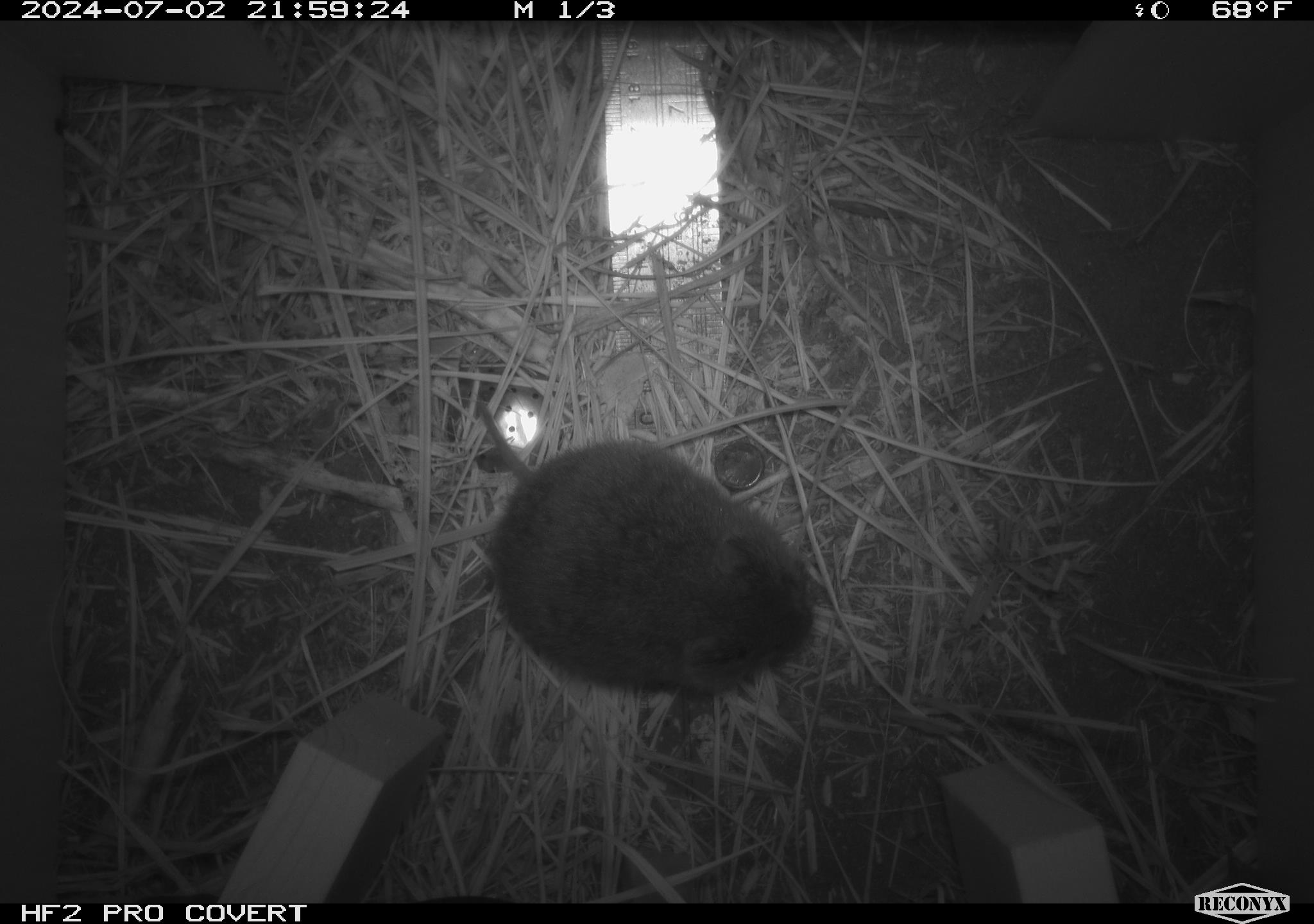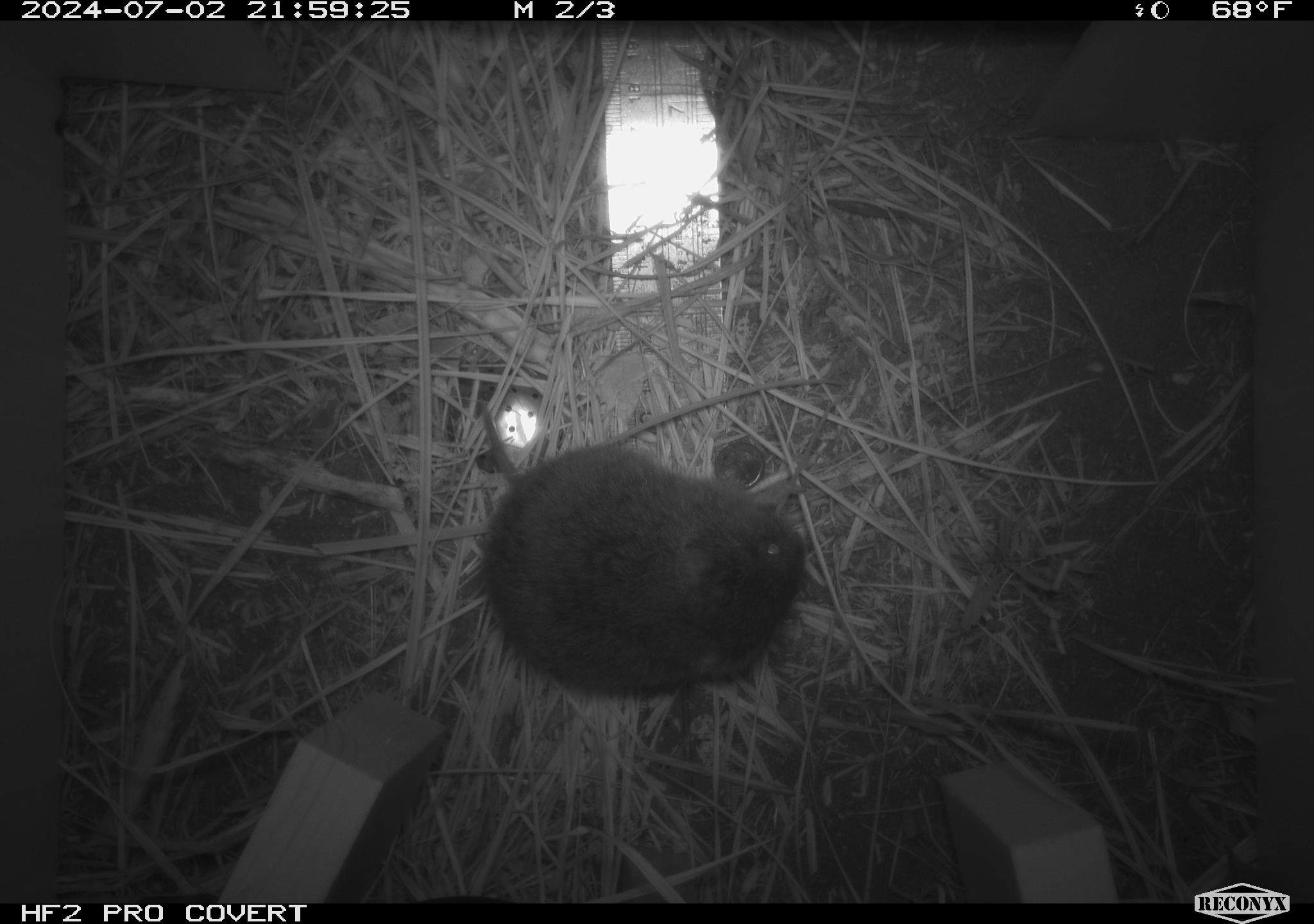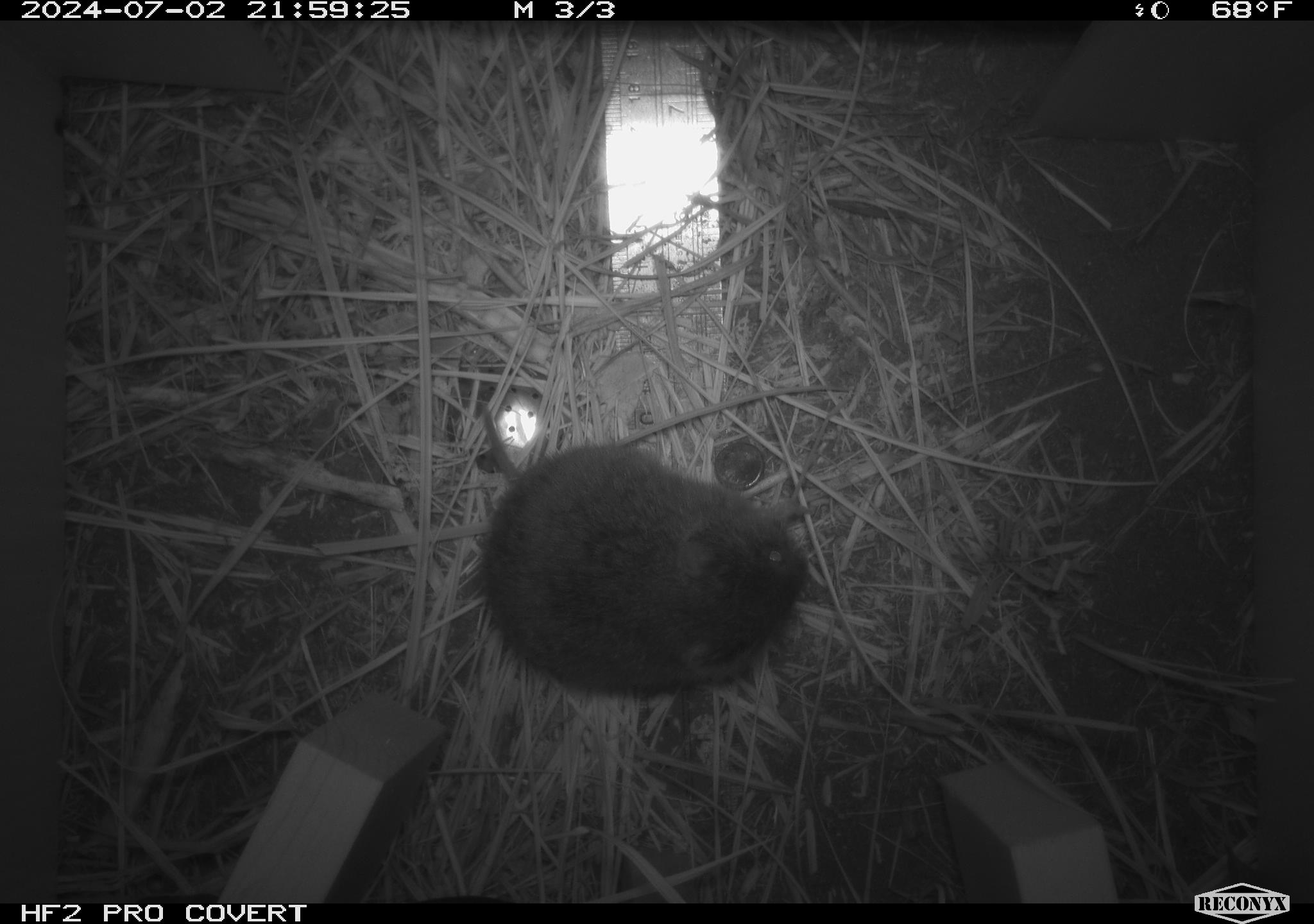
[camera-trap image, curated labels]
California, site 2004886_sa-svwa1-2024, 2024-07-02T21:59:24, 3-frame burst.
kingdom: Animalia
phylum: Chordata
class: Mammalia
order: Rodentia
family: Cricetidae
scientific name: Arvicolinae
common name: voles, lemmings, and muskrats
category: arvicolinae subfamily